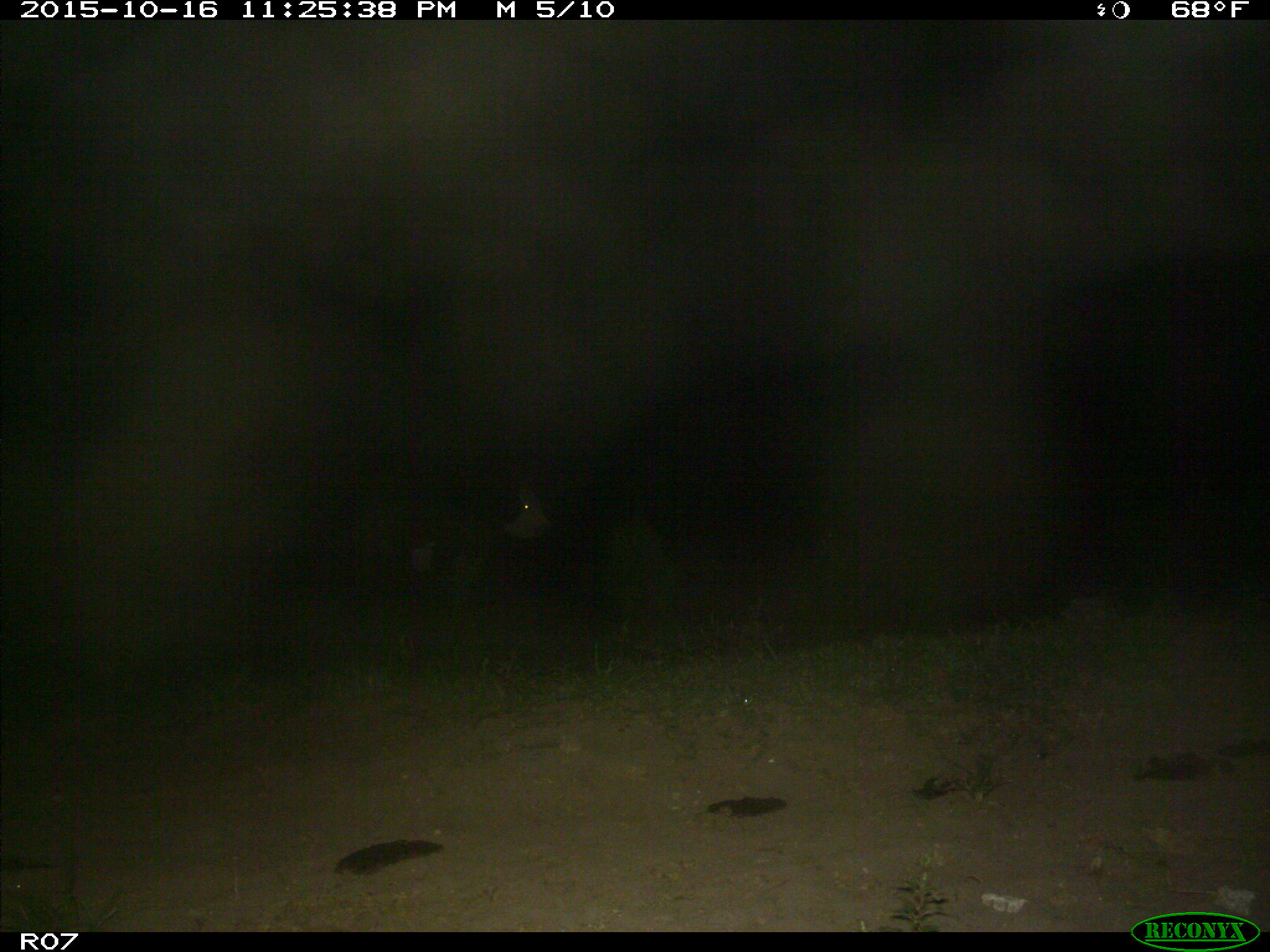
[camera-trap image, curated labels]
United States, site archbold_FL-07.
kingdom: Animalia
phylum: Chordata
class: Mammalia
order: Artiodactyla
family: Bovidae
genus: Bos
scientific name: Bos taurus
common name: domestic cow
Bos taurus (domestic cow).